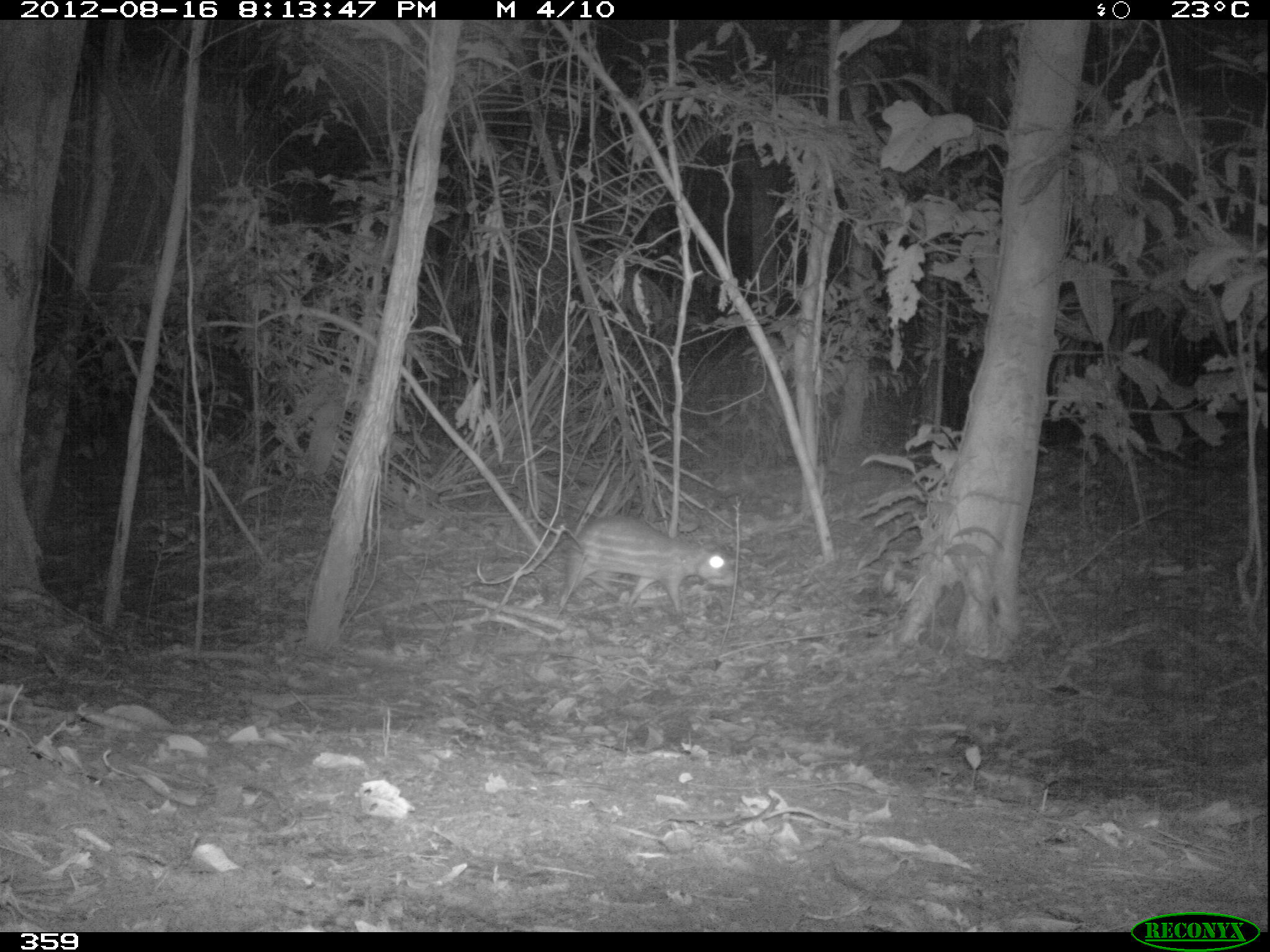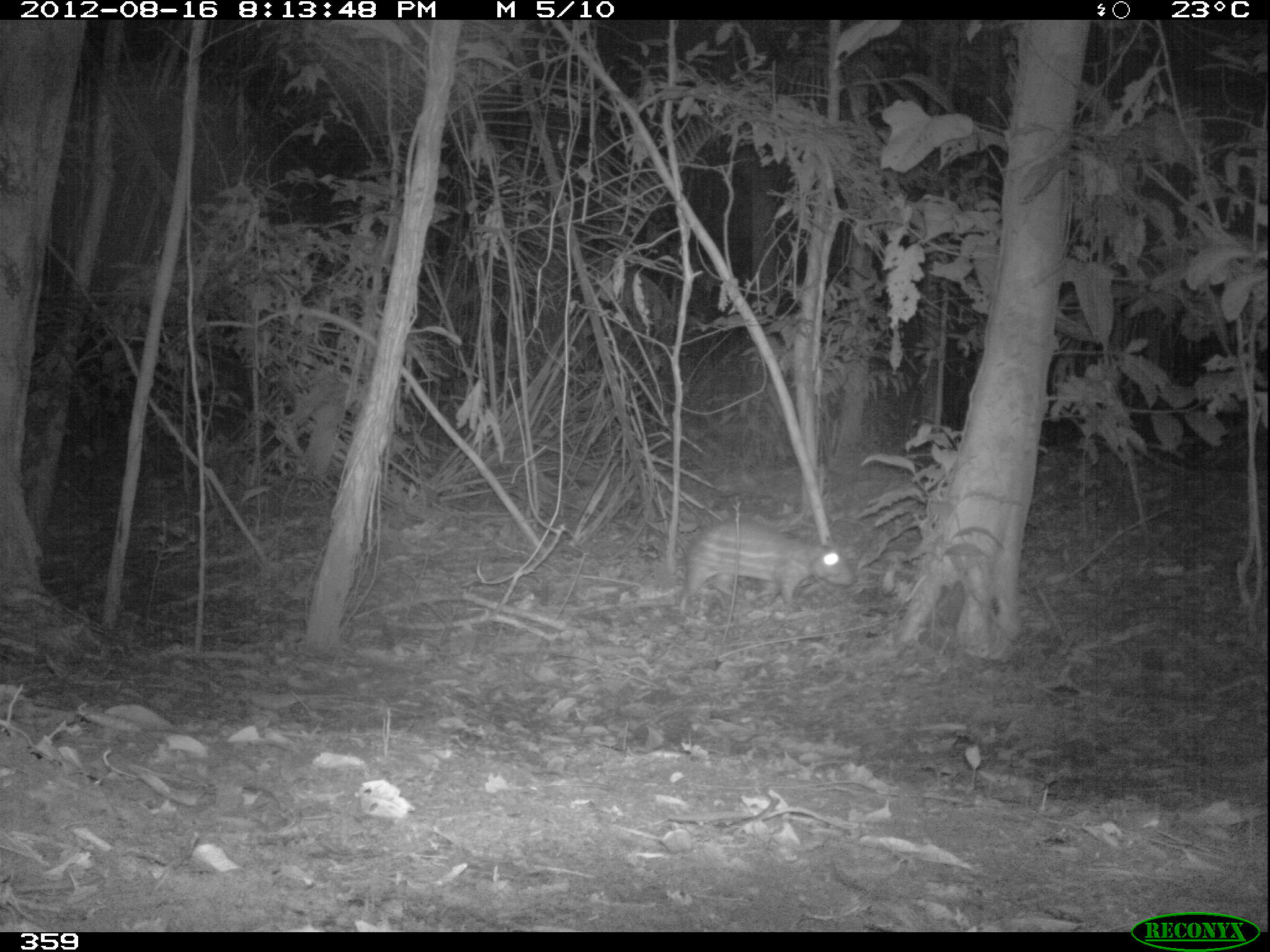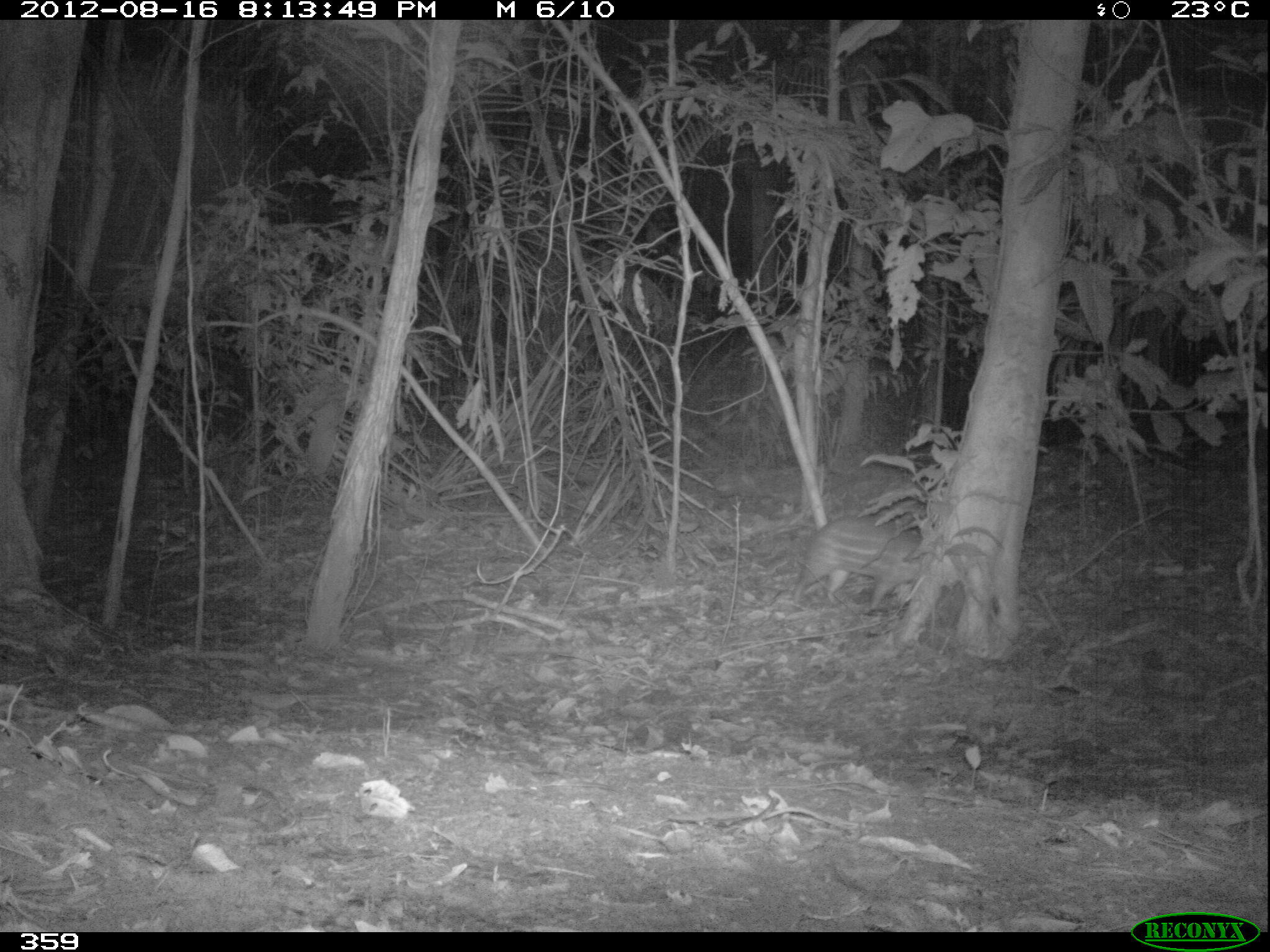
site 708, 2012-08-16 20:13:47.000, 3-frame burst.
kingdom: Animalia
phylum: Chordata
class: Mammalia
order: Rodentia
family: Cuniculidae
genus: Cuniculus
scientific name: Cuniculus paca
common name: spotted paca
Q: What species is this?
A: Cuniculus paca (spotted paca).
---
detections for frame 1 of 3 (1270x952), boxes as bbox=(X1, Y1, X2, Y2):
cuniculus paca: bbox=(554, 513, 738, 617)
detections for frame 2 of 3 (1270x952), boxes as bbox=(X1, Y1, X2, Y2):
cuniculus paca: bbox=(678, 518, 857, 616)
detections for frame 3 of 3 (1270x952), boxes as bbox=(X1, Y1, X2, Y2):
cuniculus paca: bbox=(792, 515, 923, 611)